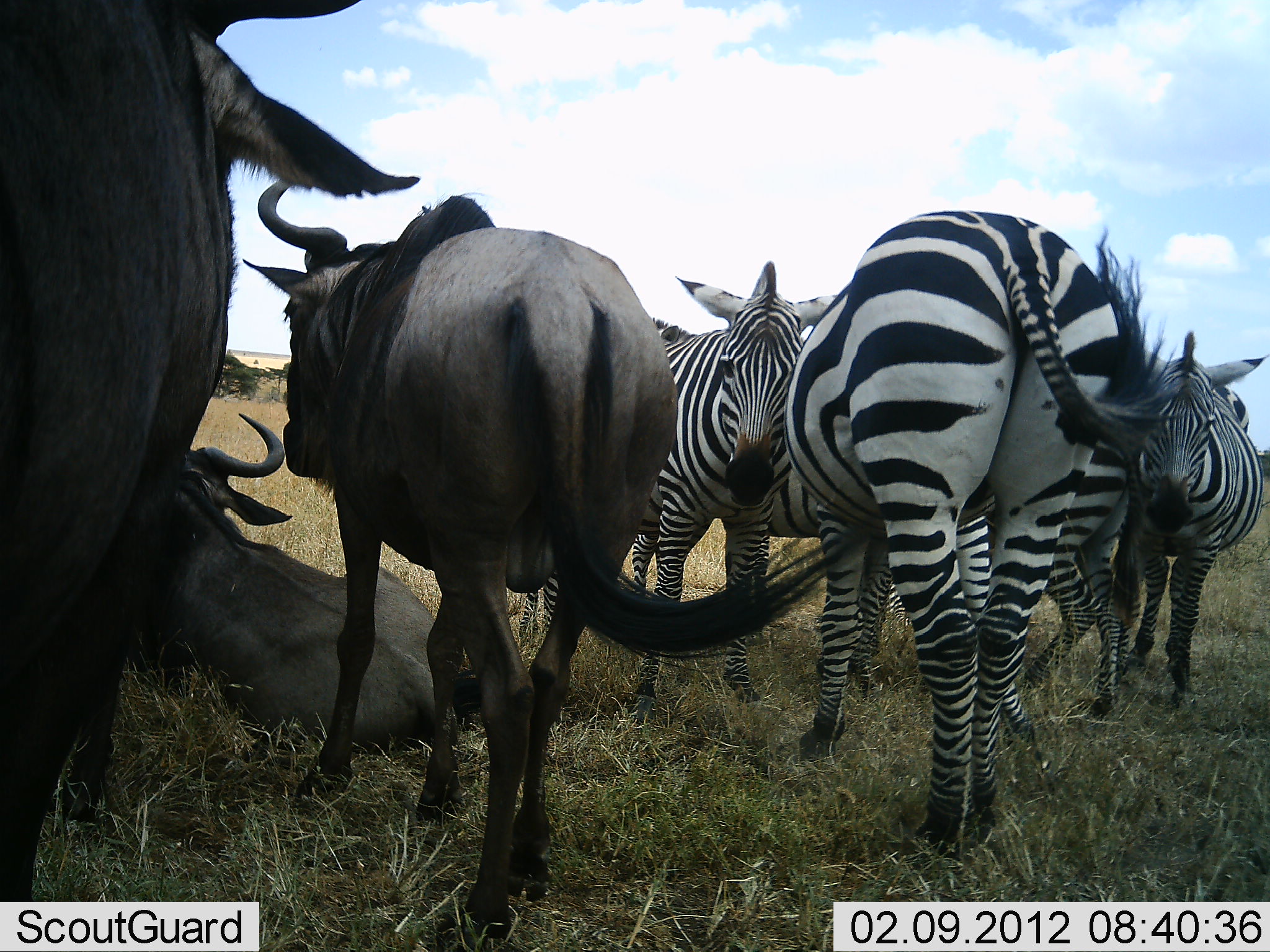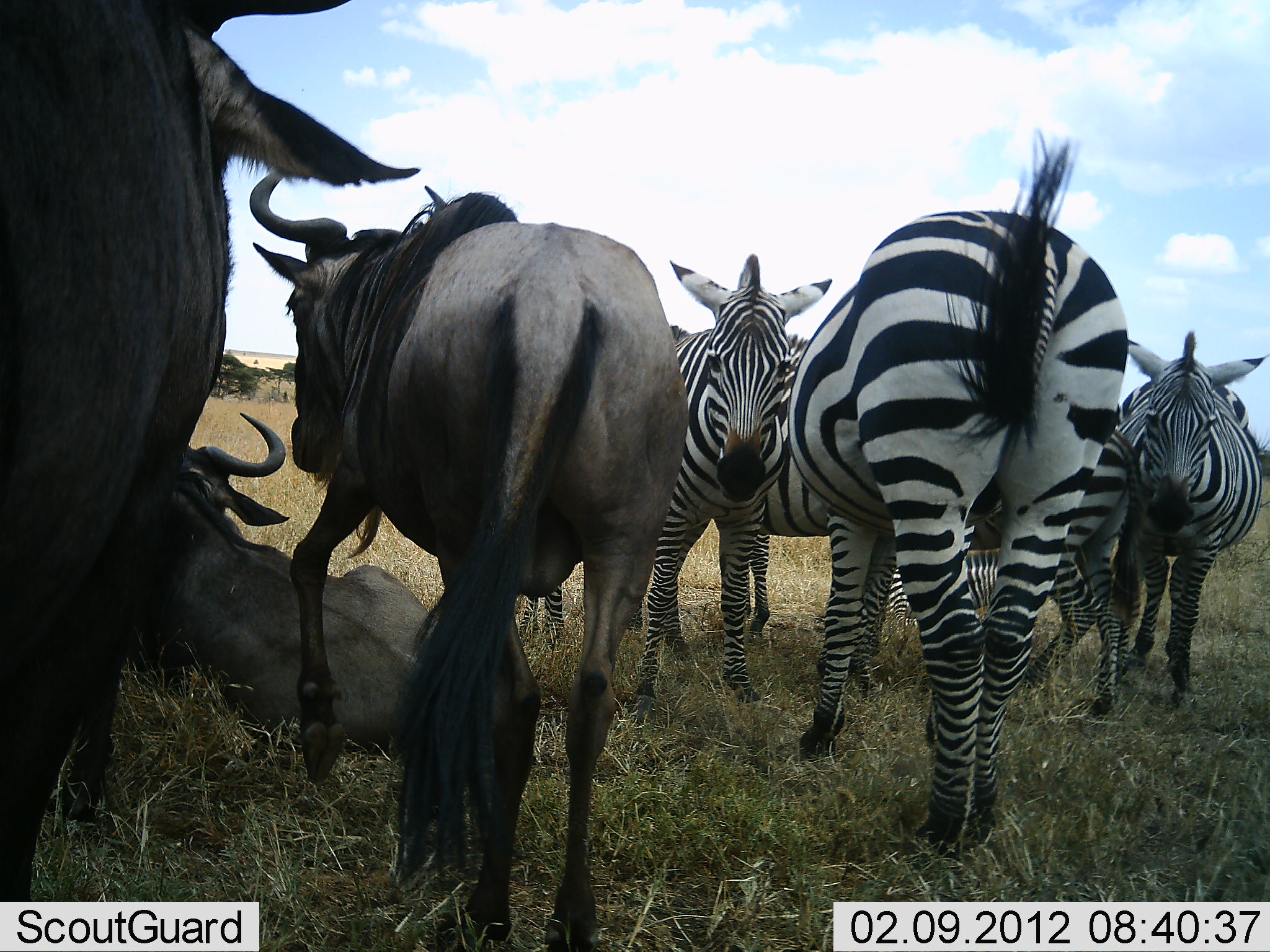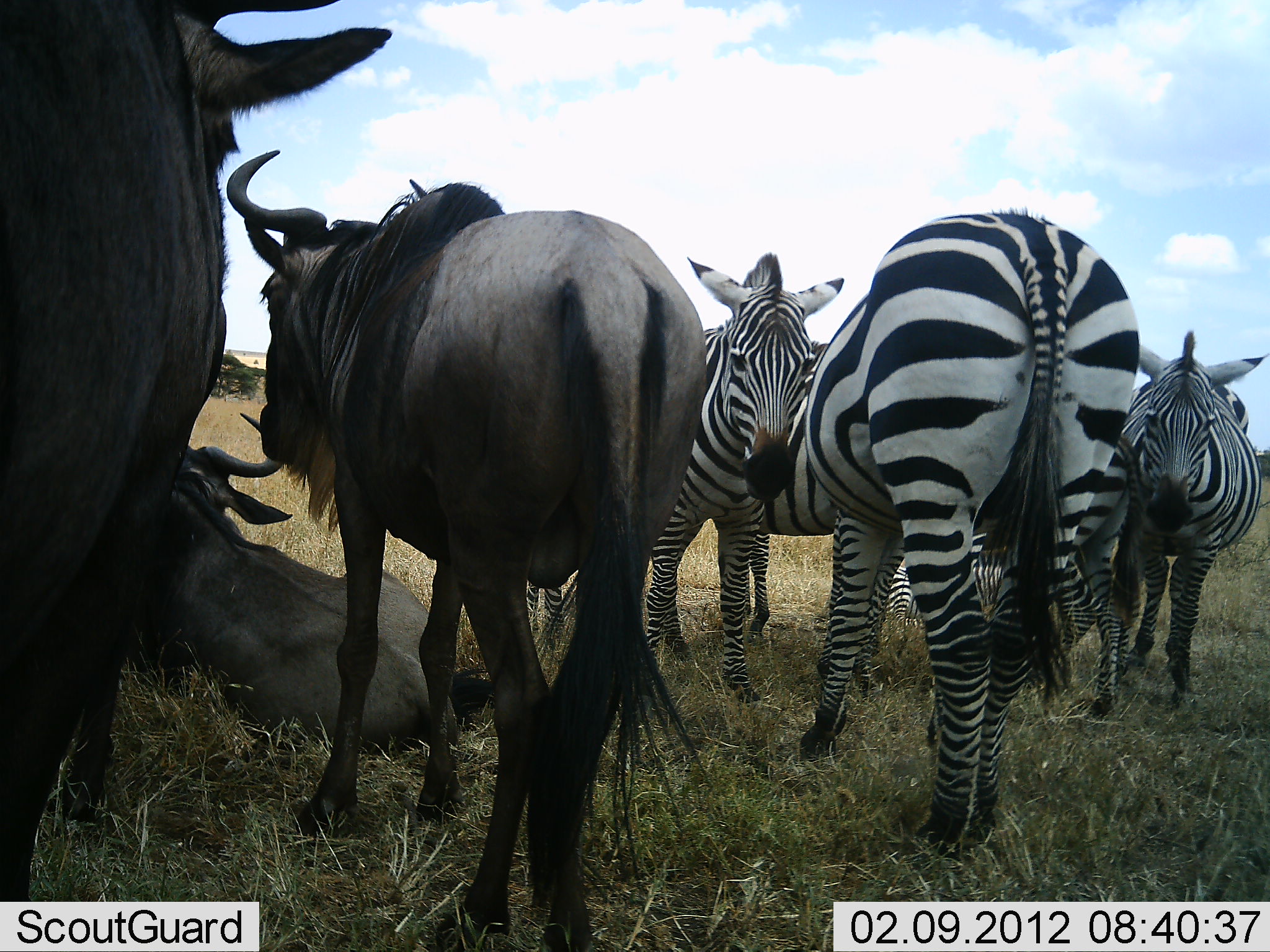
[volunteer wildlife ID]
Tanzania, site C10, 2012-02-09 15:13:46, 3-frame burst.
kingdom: Animalia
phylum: Chordata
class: Mammalia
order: Artiodactyla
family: Bovidae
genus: Connochaetes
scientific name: Connochaetes taurinus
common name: blue wildebeest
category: wildebeest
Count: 3.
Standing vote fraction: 79%.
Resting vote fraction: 84%.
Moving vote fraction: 21%.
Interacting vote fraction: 5%.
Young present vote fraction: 0%.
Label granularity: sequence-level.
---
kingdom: Animalia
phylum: Chordata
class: Mammalia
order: Perissodactyla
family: Equidae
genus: Equus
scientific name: Equus quagga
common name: plains zebra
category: zebra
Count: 5.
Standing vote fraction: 90%.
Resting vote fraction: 10%.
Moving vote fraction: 0%.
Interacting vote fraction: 19%.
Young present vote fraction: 0%.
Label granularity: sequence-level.